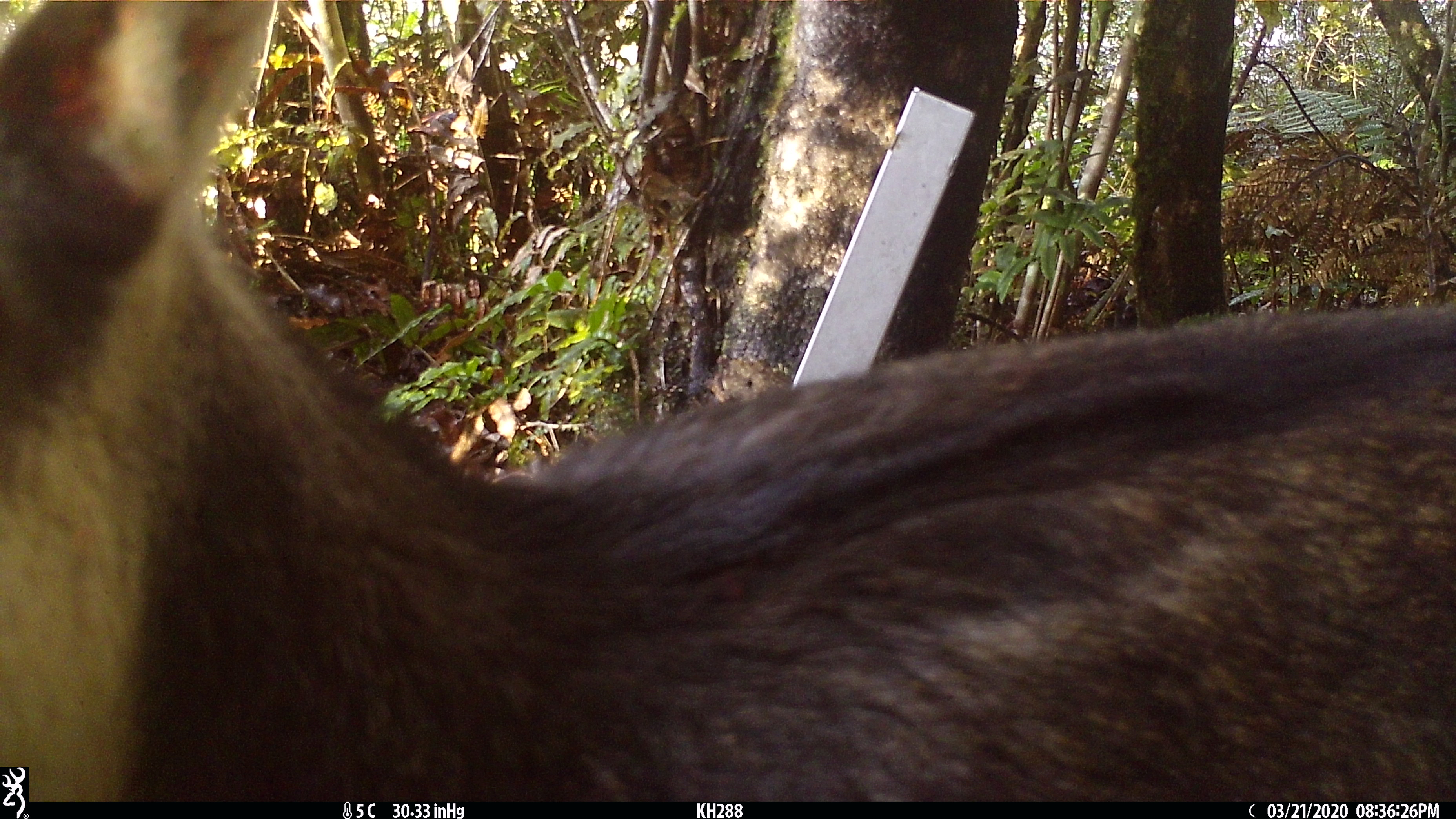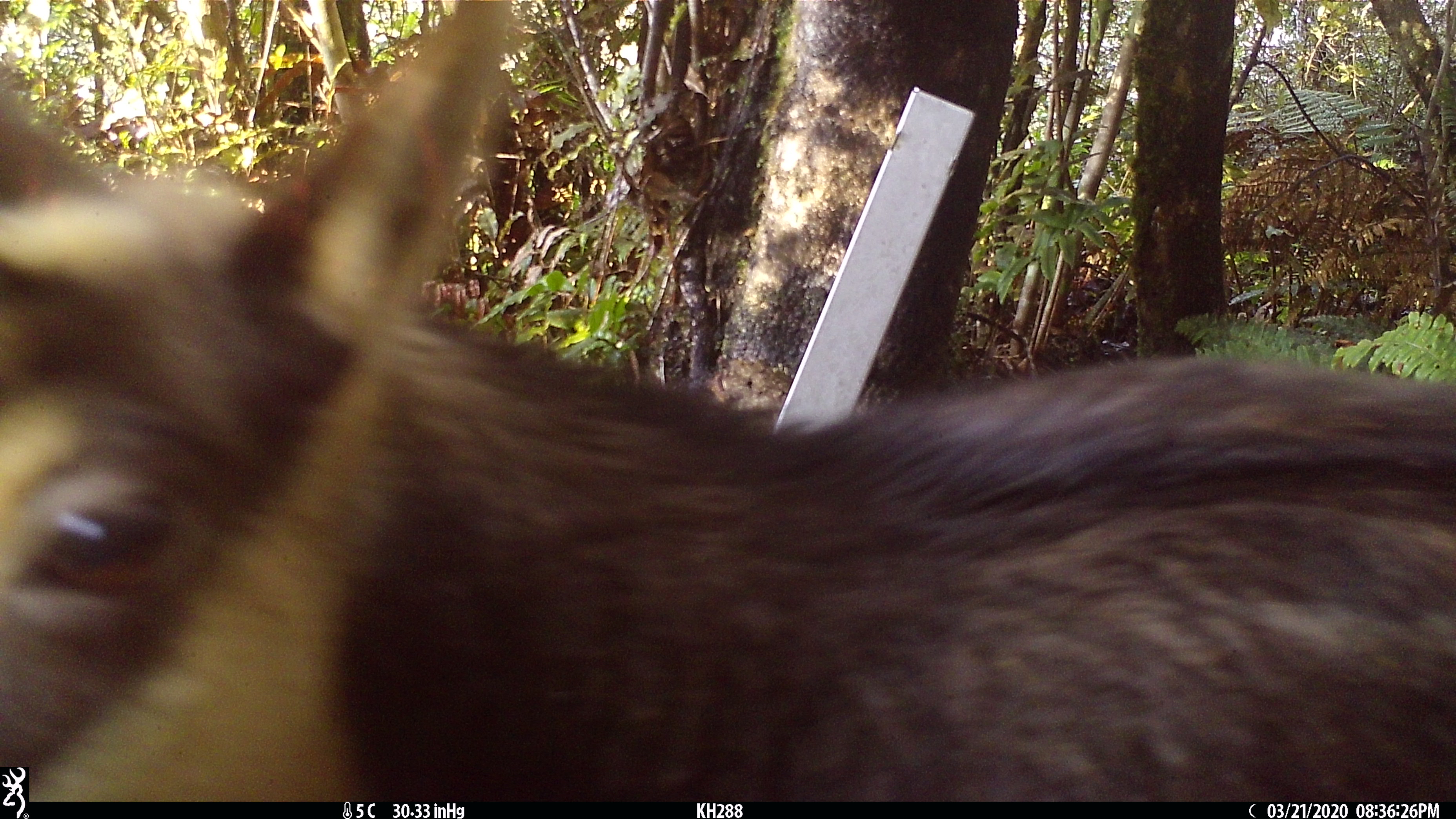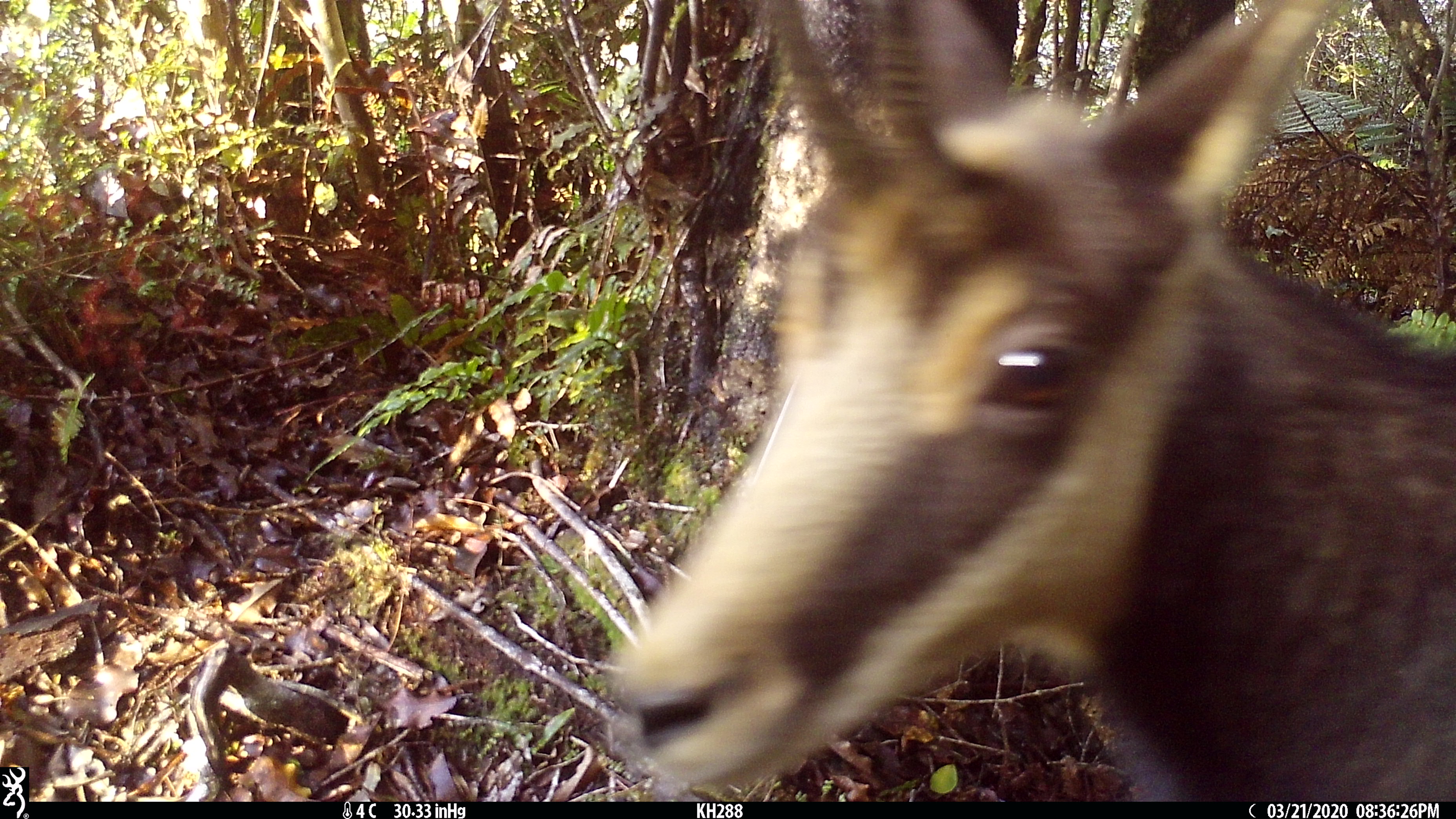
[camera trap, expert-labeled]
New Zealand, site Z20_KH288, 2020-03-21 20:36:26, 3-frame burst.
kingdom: Animalia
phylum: Chordata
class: Mammalia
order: Artiodactyla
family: Bovidae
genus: Rupicapra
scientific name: Rupicapra rupicapra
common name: alpine chamois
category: chamois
Chamois (alpine chamois) (Rupicapra rupicapra).